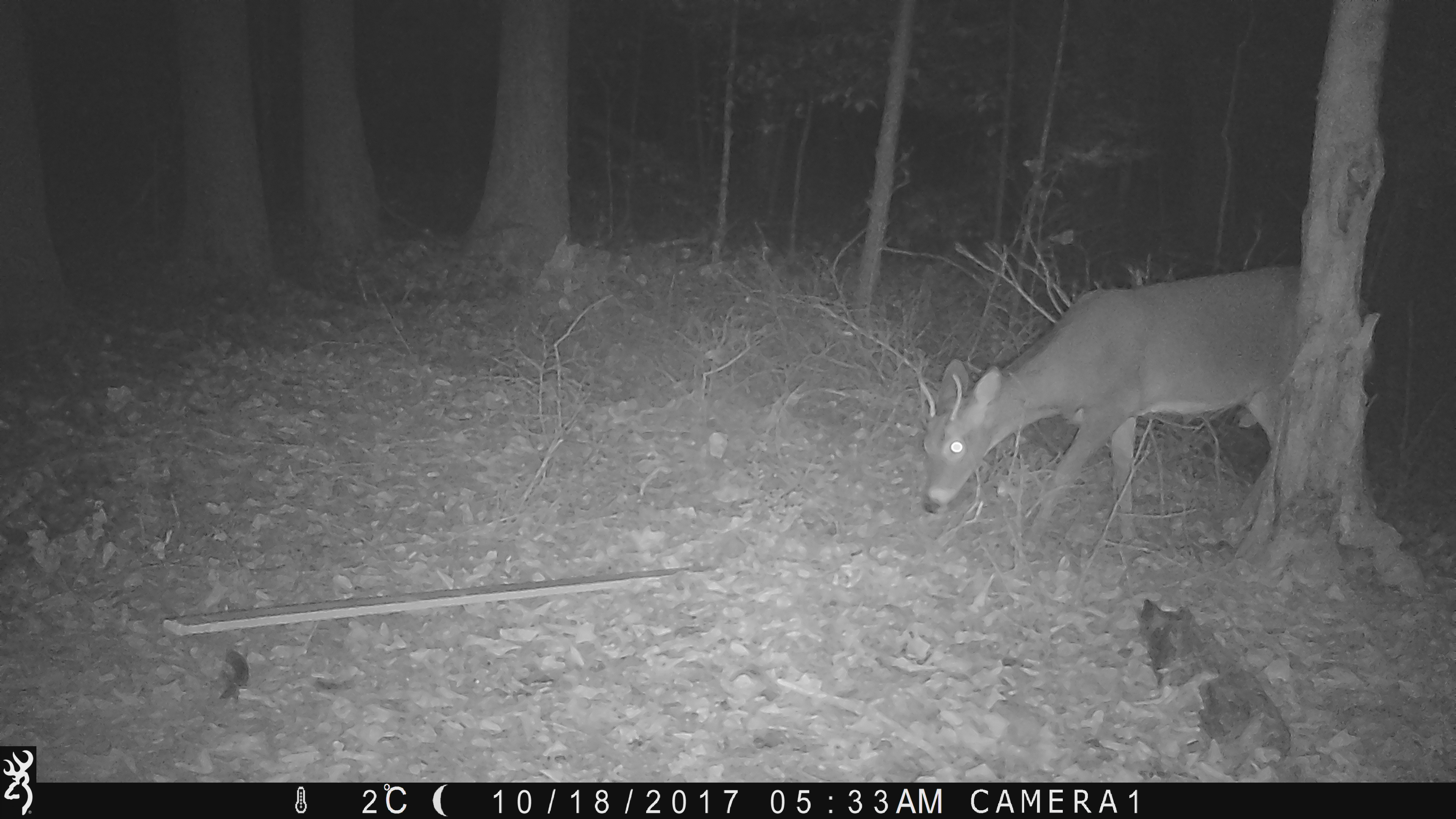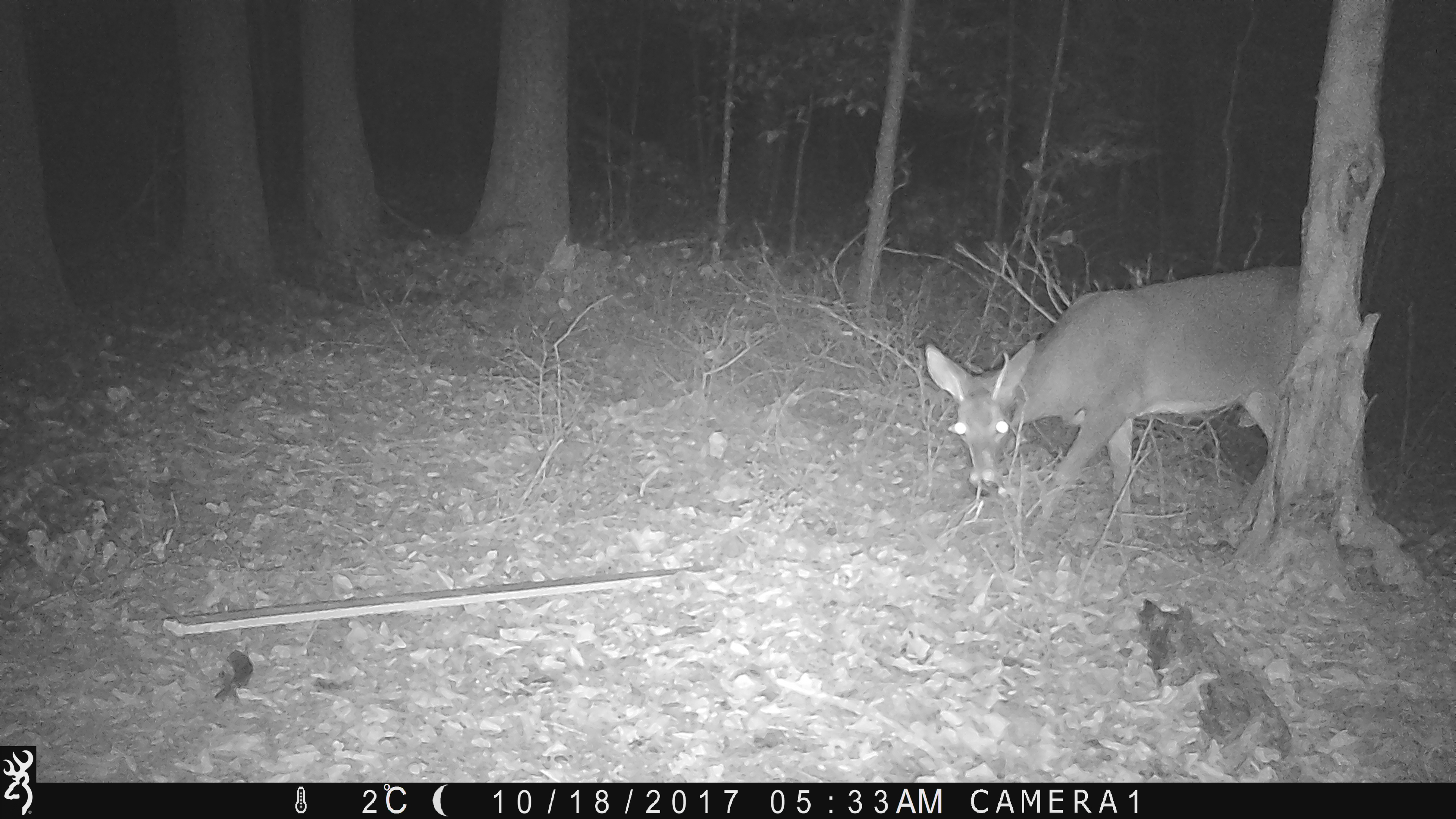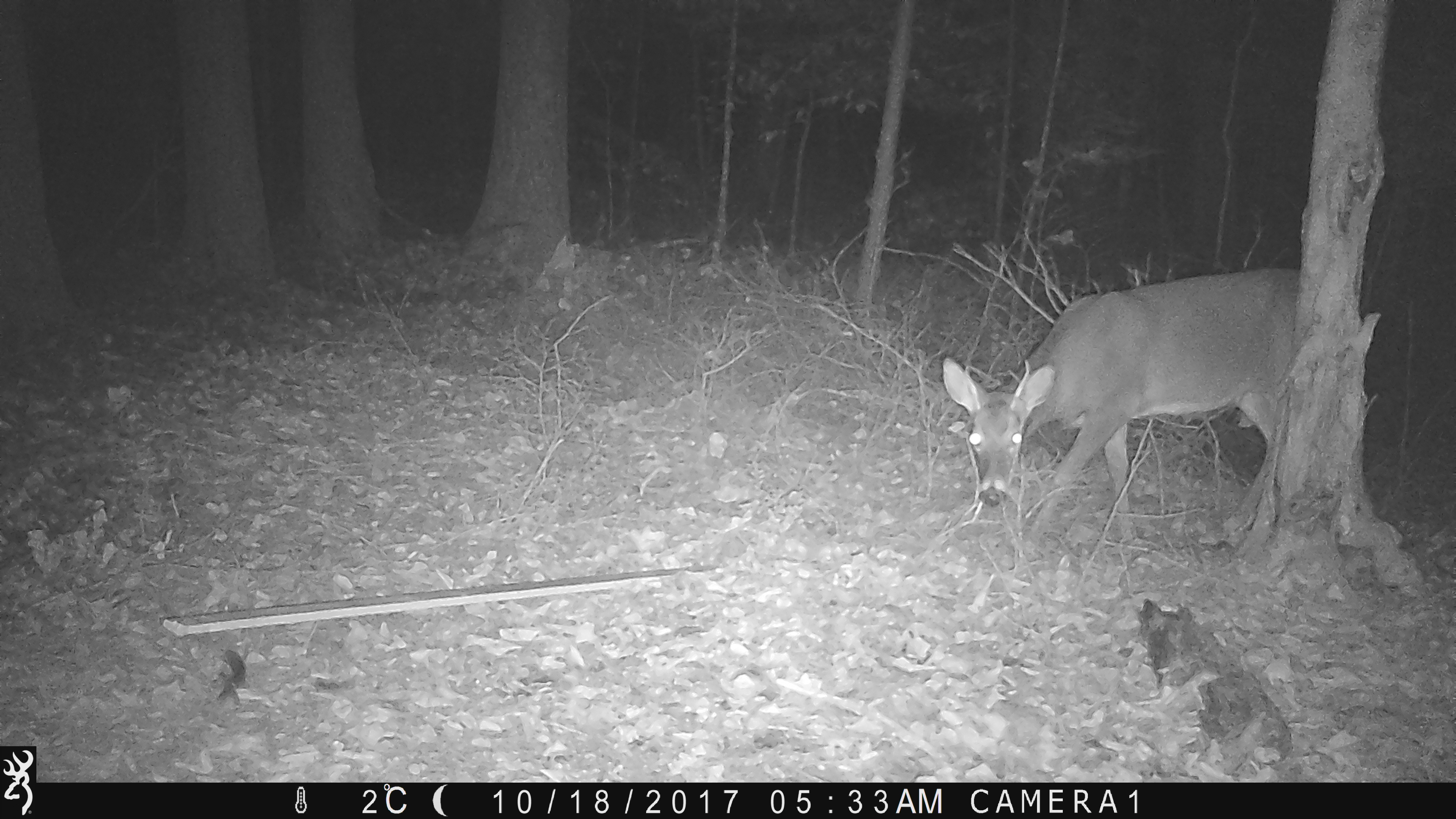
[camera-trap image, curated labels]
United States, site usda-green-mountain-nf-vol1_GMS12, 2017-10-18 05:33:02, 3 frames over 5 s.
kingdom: Animalia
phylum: Chordata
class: Mammalia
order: Artiodactyla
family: Cervidae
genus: Odocoileus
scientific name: Odocoileus virginianus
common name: white-tailed deer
White-tailed deer (Odocoileus virginianus).